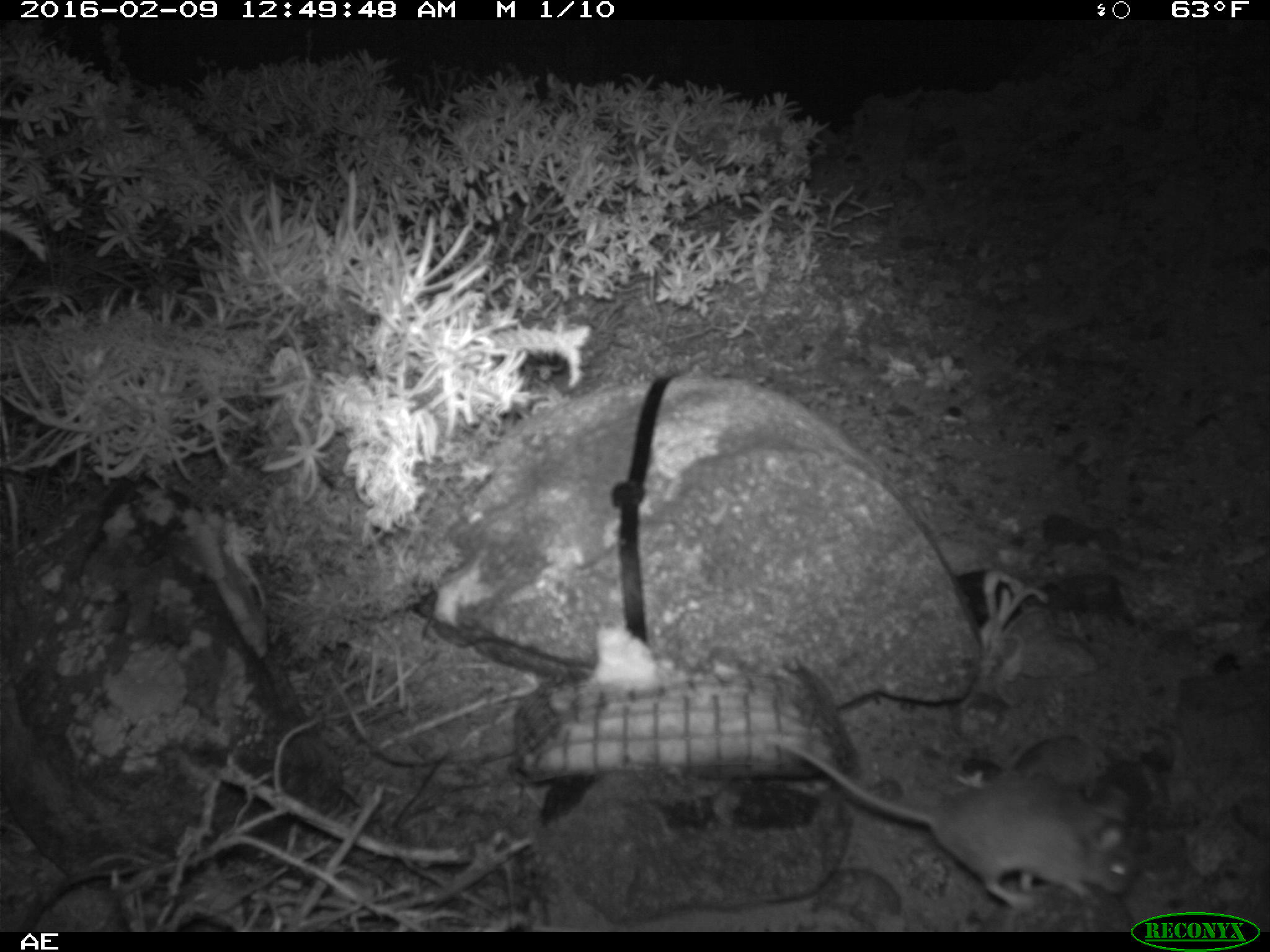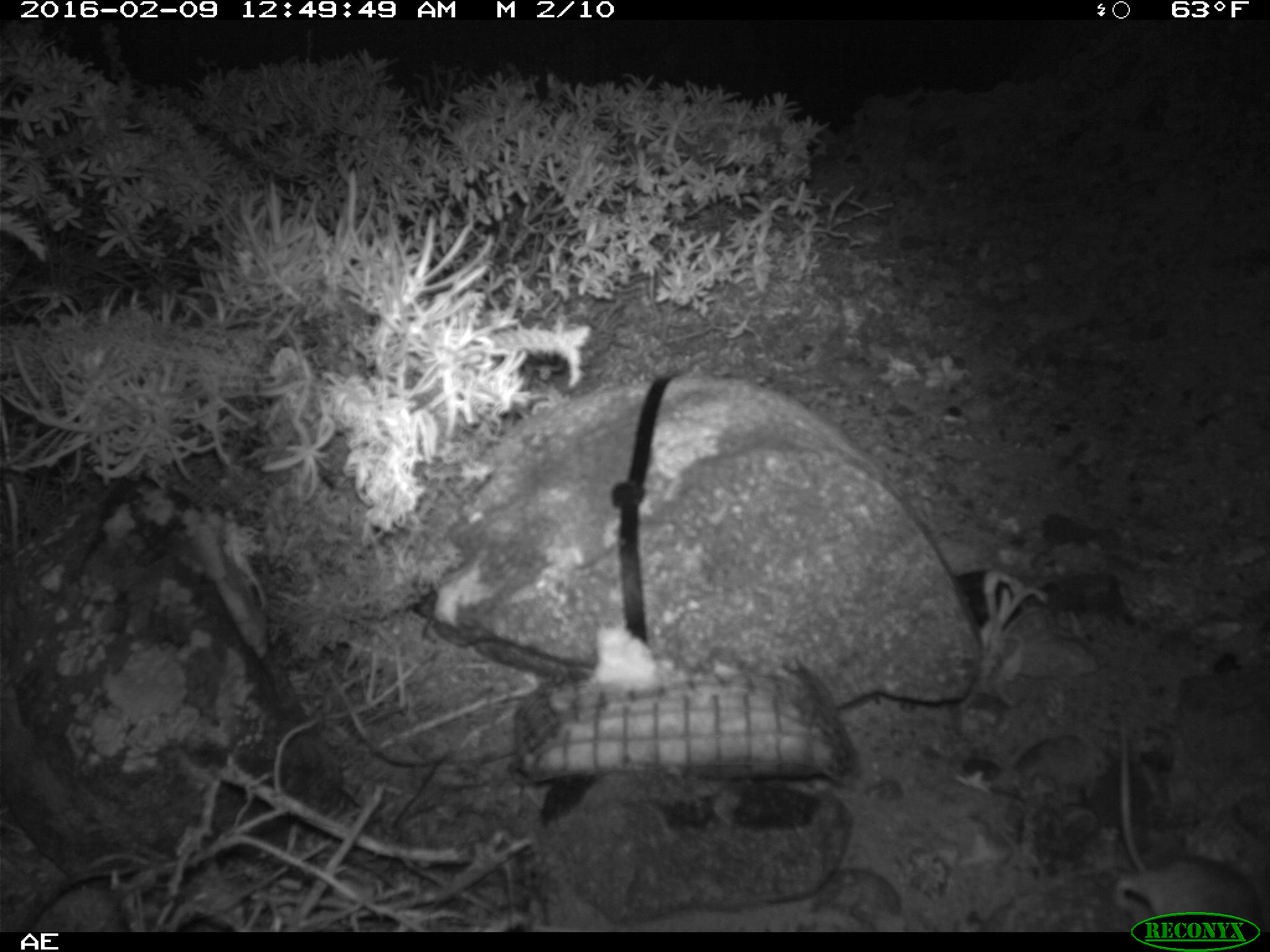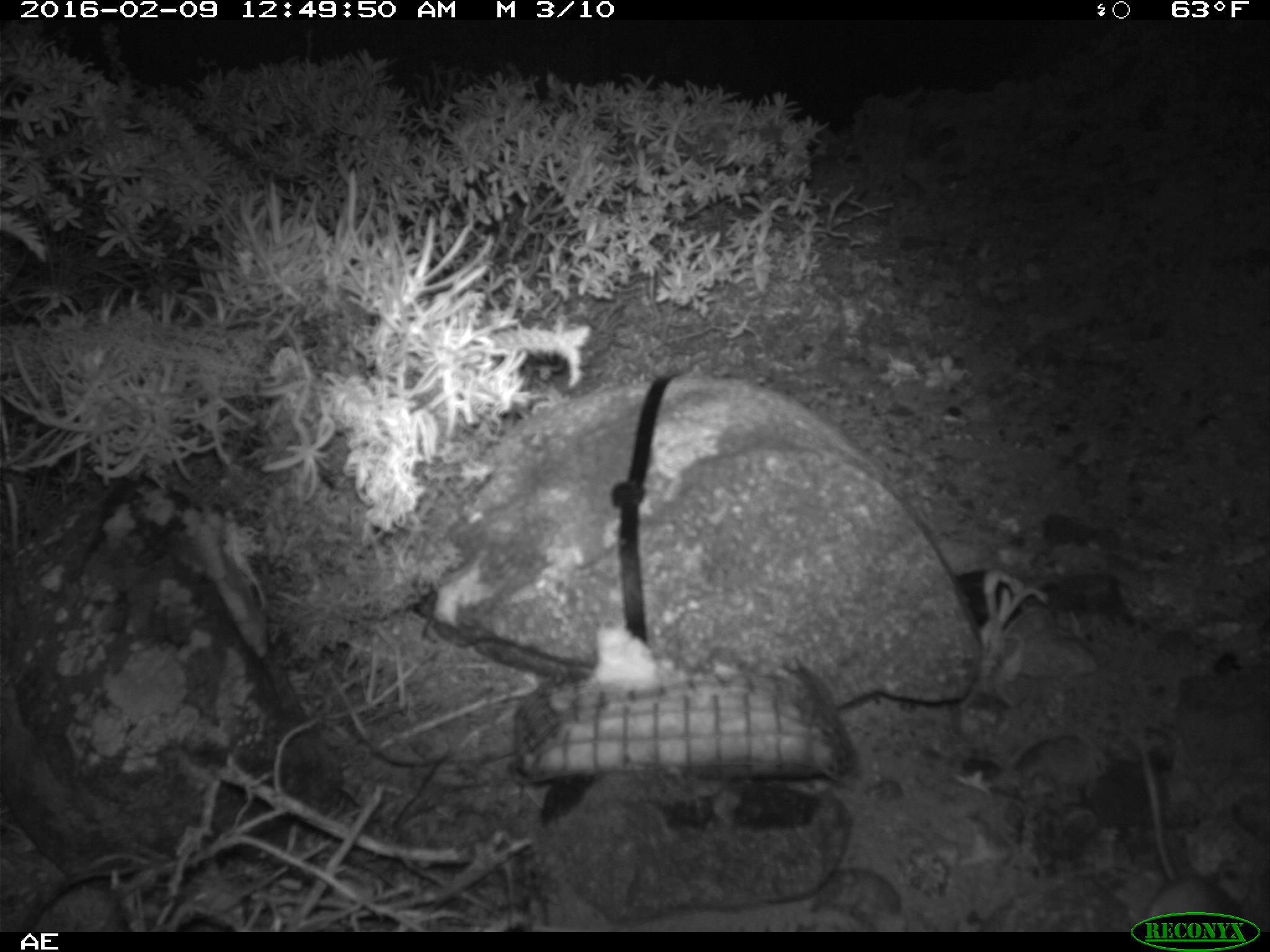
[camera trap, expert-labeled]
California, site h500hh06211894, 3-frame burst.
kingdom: Animalia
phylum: Chordata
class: Mammalia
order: Rodentia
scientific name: Rodentia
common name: rodent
Rodent (Rodentia).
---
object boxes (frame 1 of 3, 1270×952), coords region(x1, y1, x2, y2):
rodent: region(772, 735, 1145, 905)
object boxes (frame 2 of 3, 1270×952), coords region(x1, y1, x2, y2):
rodent: region(1114, 720, 1261, 932)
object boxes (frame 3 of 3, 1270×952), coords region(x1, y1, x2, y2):
rodent: region(1139, 737, 1246, 923)